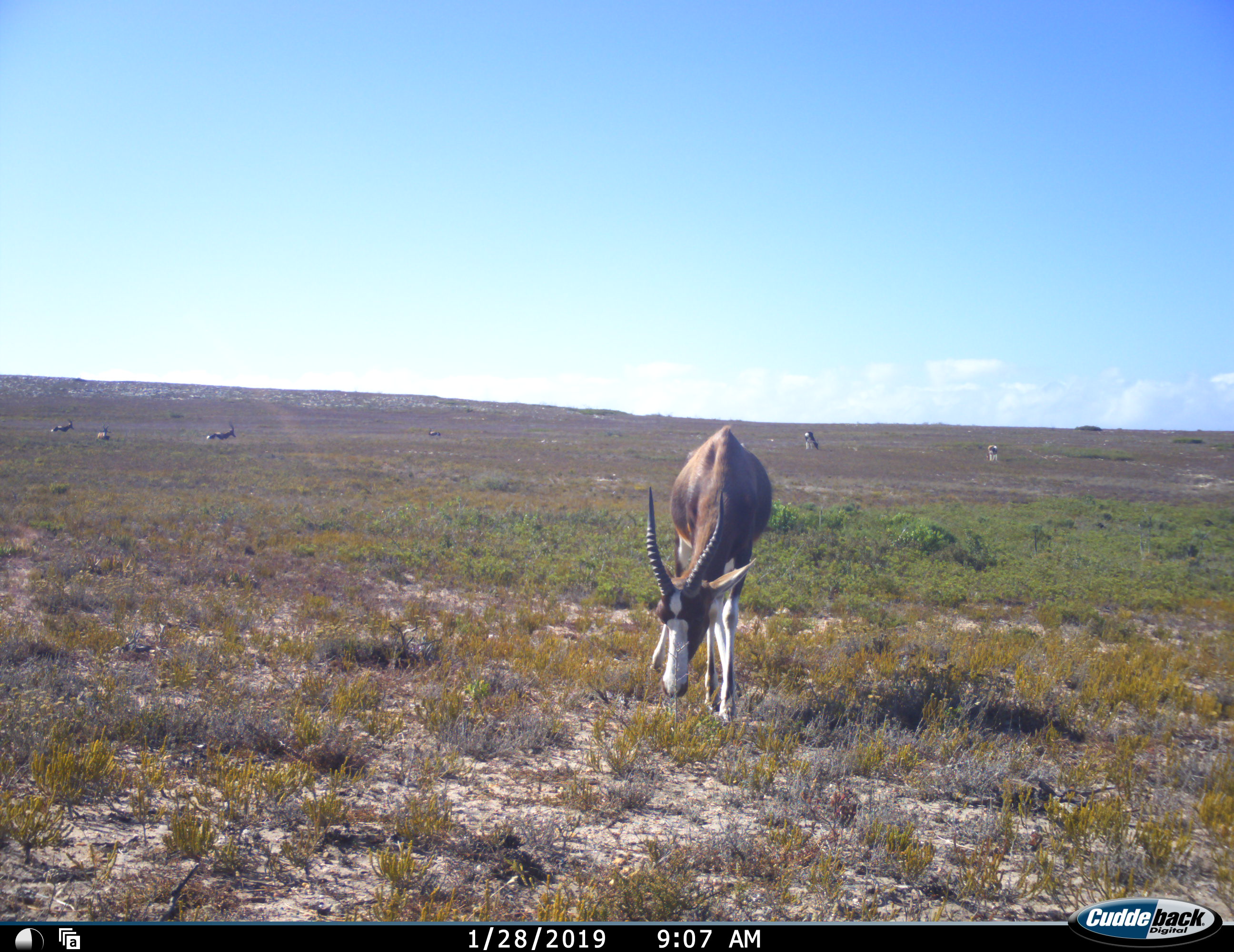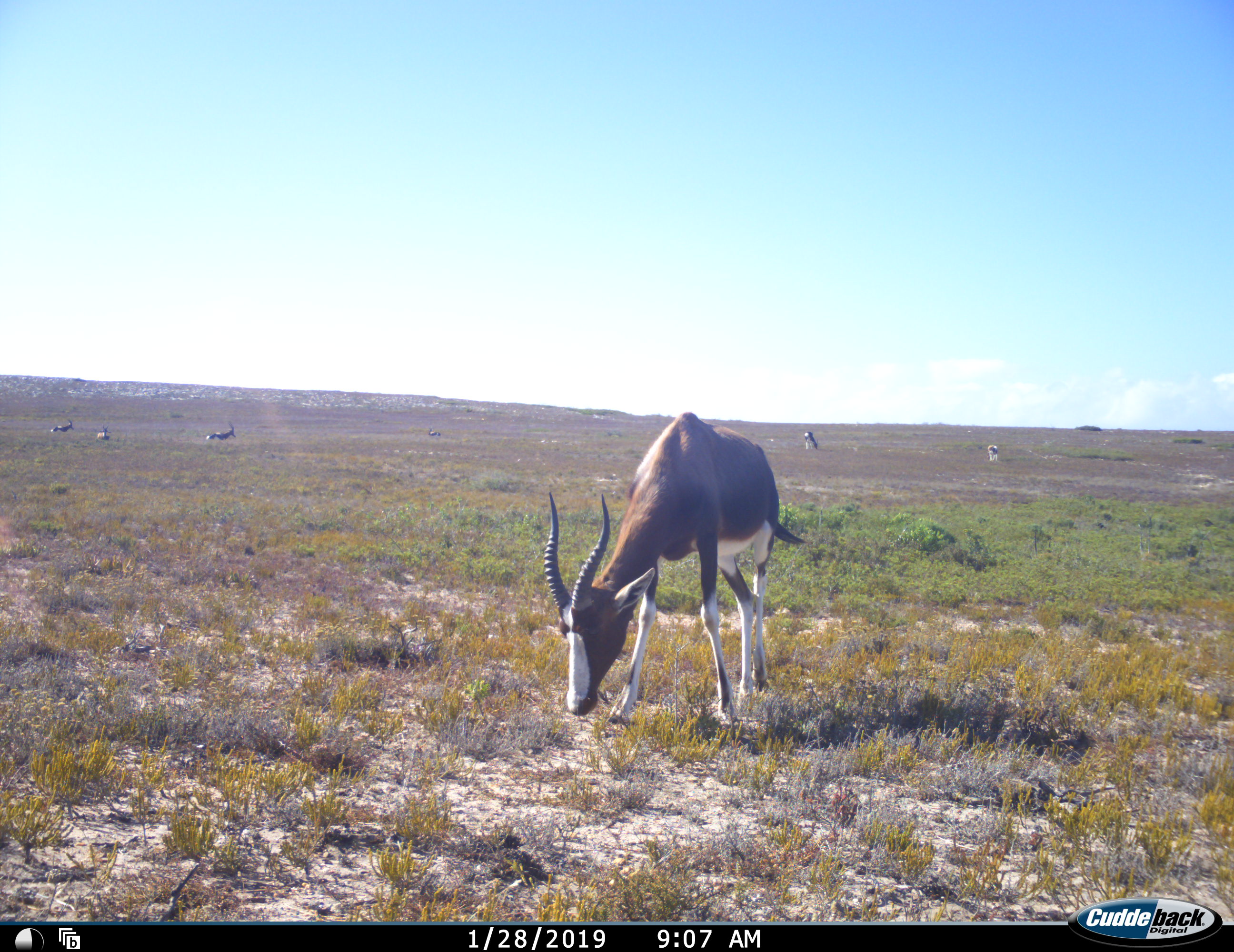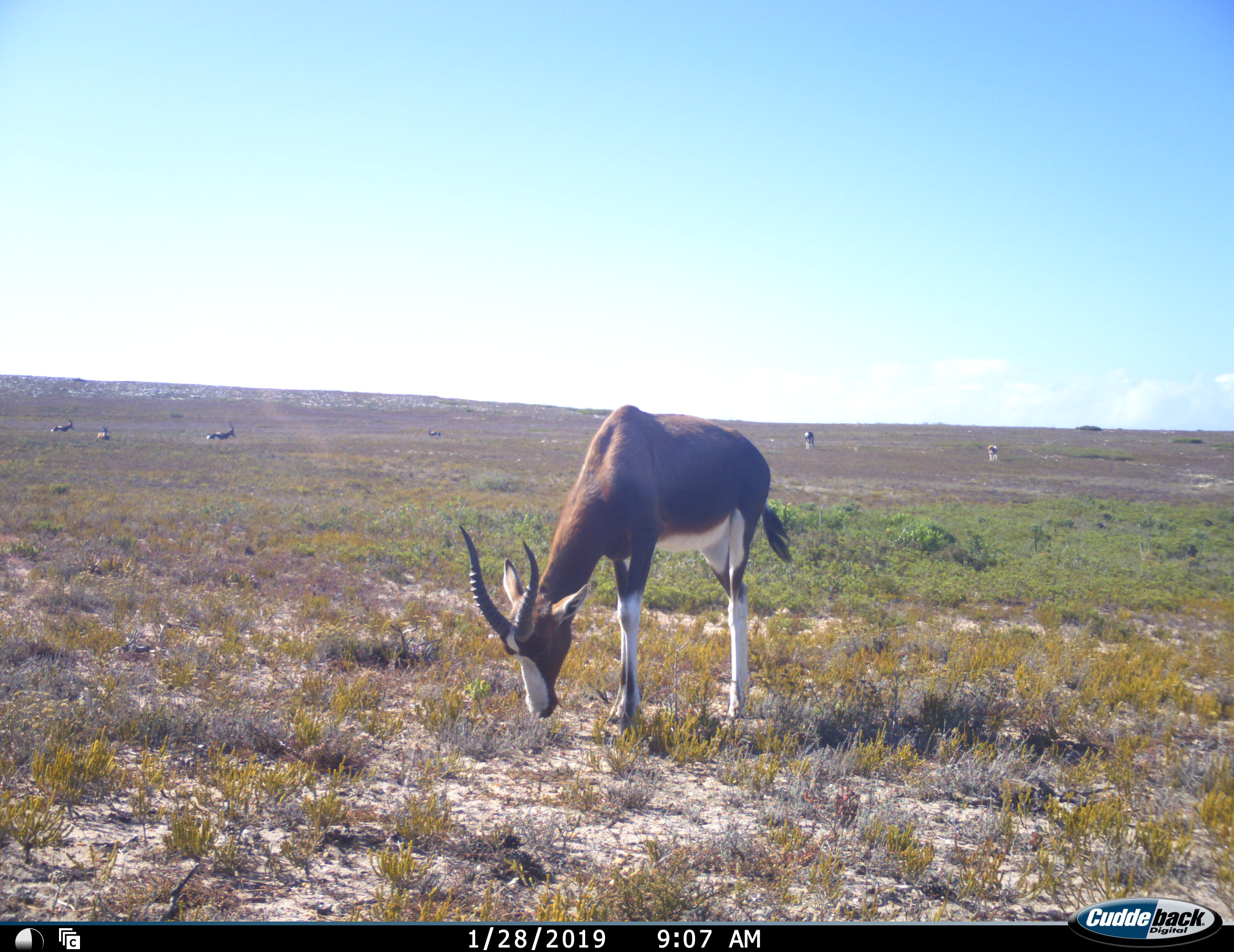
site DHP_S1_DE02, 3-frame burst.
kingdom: Animalia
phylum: Chordata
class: Mammalia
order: Artiodactyla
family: Bovidae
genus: Damaliscus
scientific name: Damaliscus pygargus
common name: bontebok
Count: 6.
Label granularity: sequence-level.